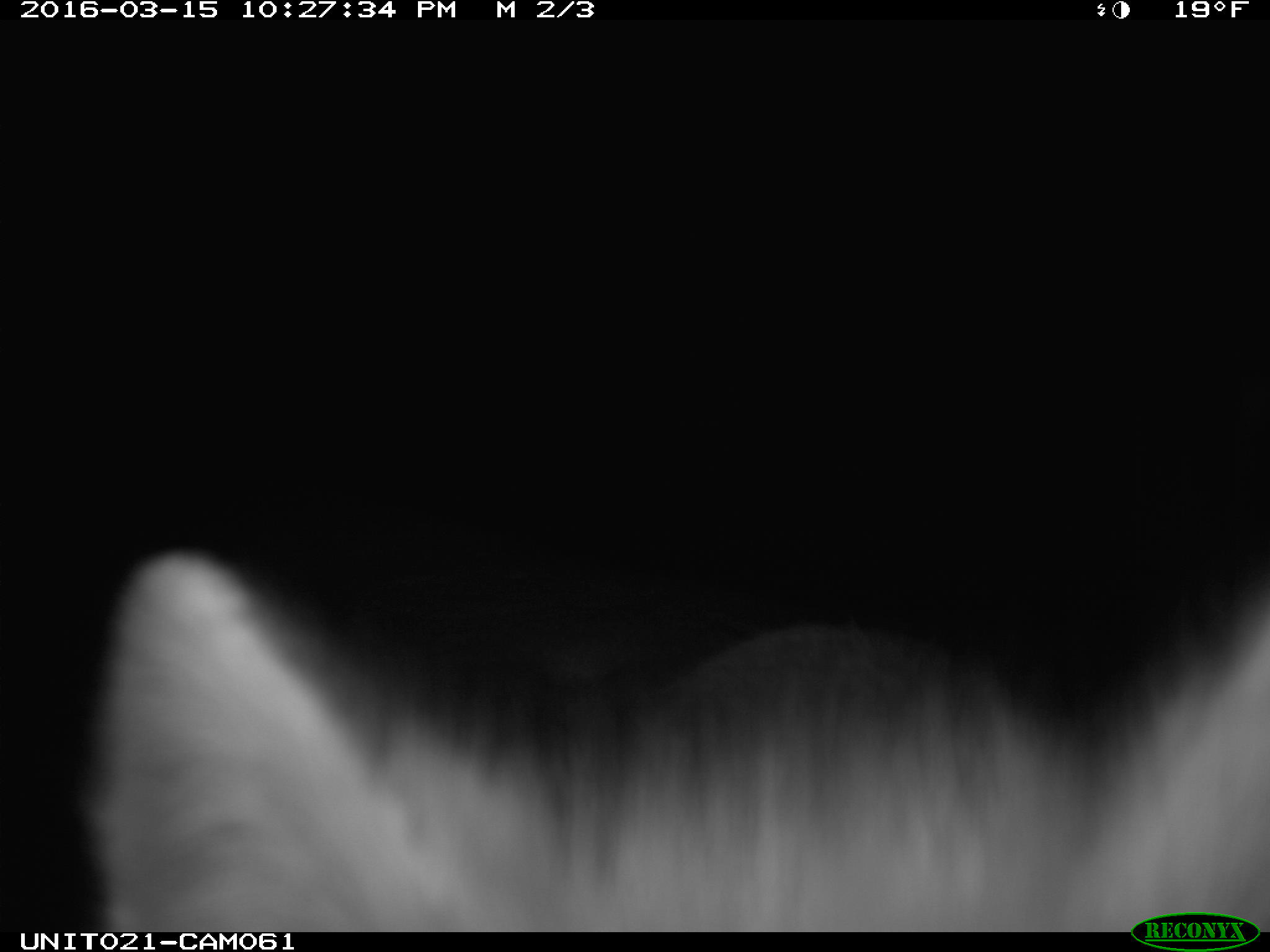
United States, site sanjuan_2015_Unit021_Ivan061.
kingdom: Animalia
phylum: Chordata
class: Mammalia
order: Carnivora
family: Canidae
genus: Vulpes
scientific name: Vulpes vulpes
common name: red fox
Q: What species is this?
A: Vulpes vulpes (red fox).